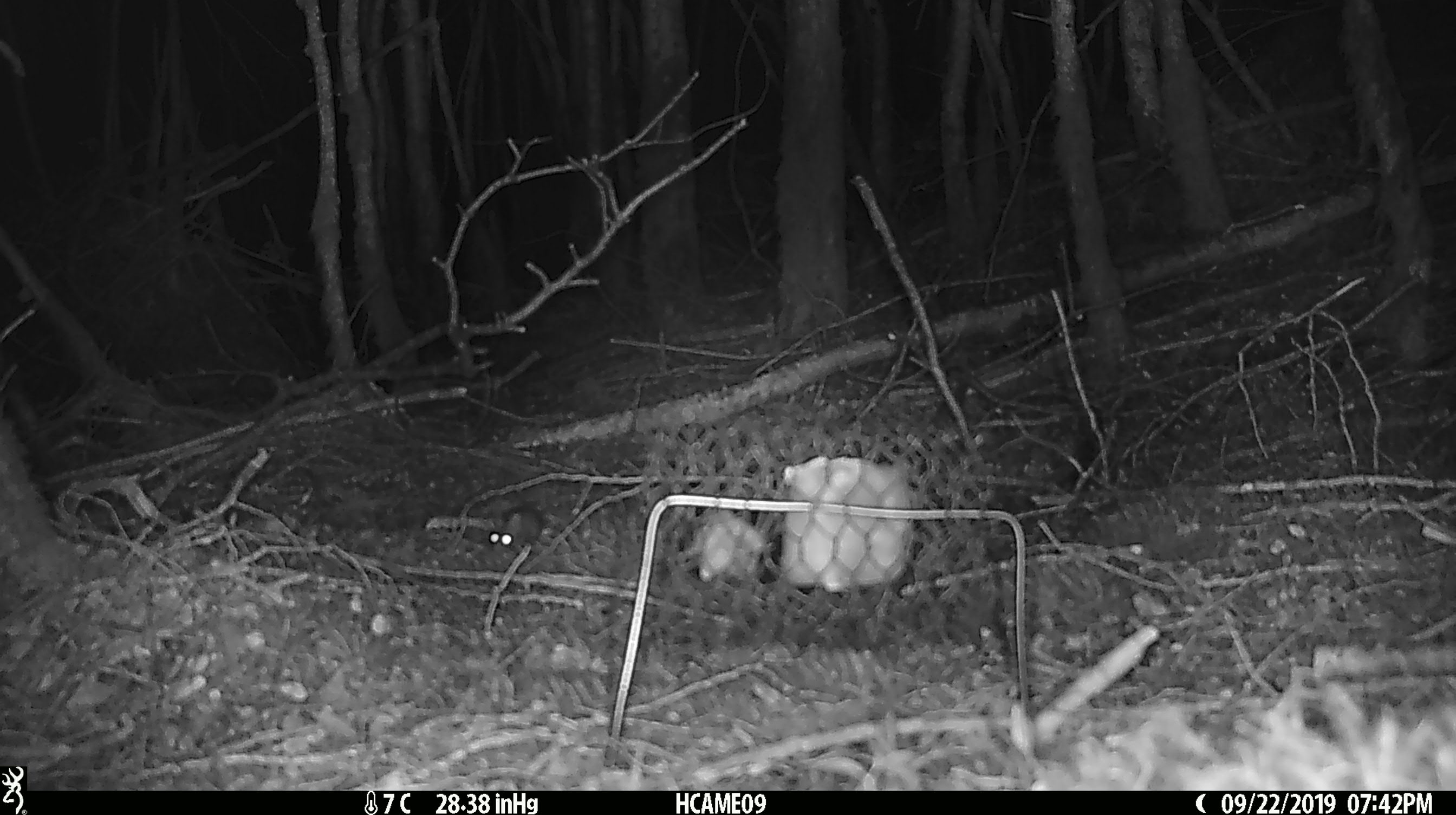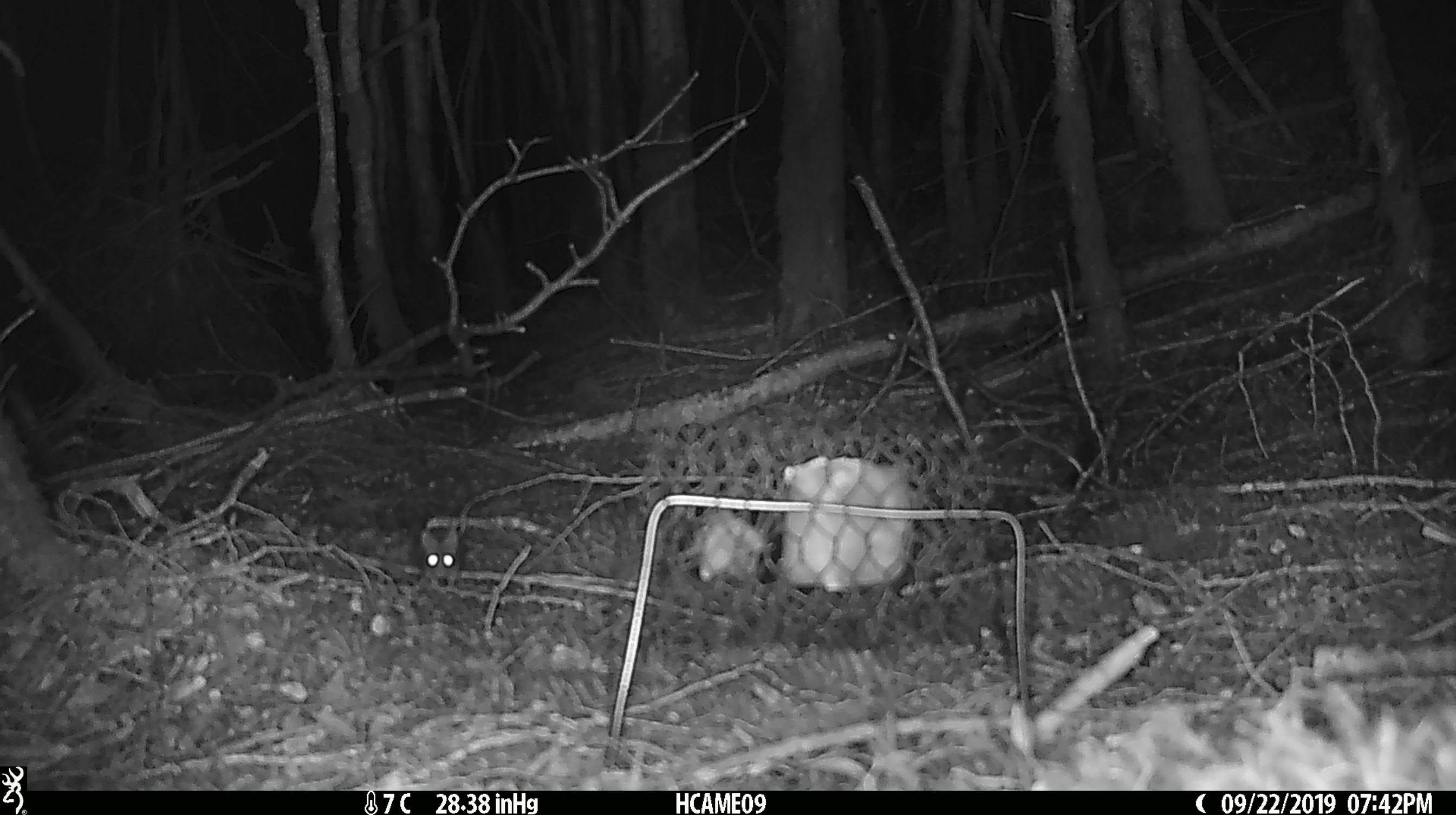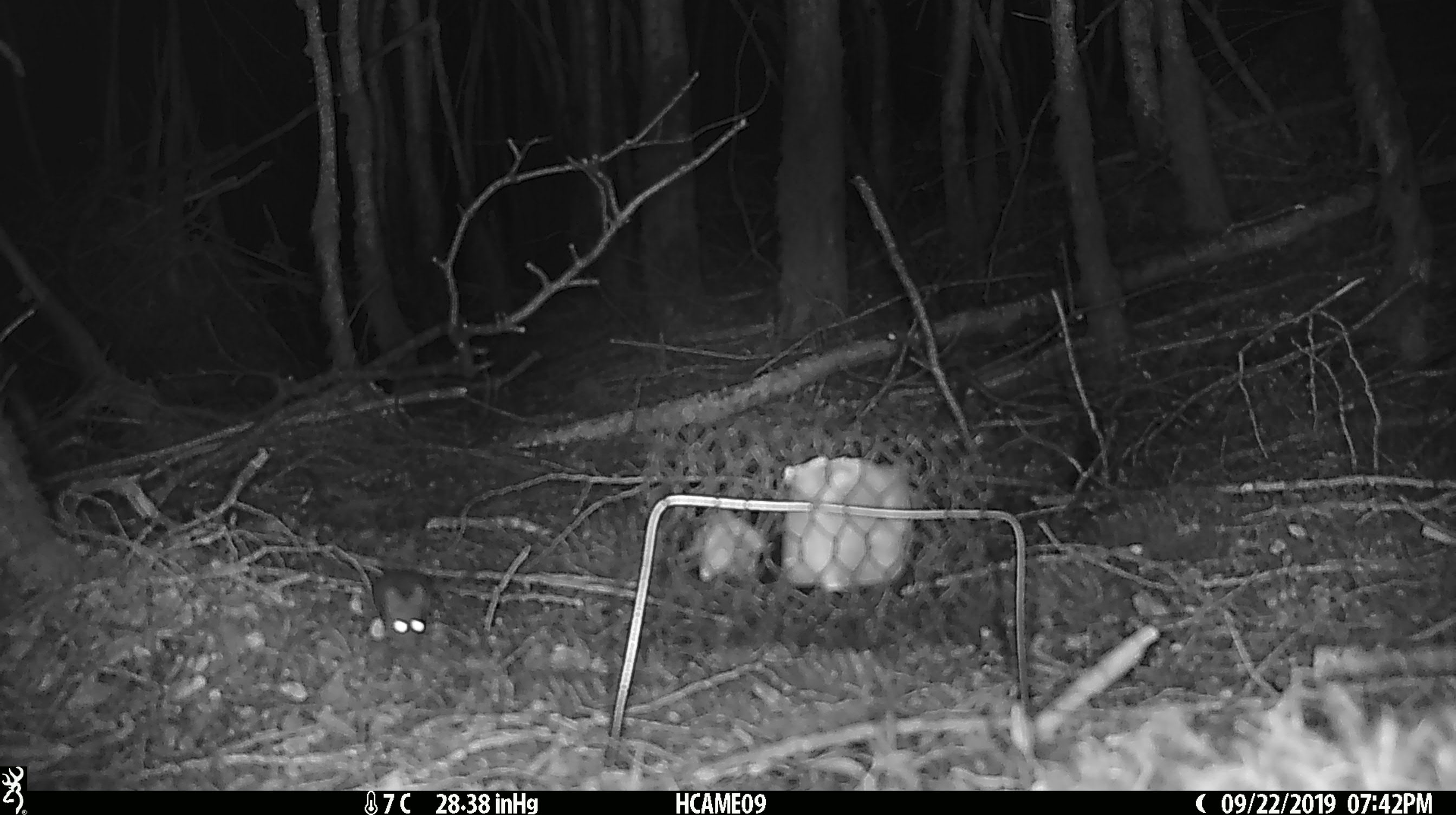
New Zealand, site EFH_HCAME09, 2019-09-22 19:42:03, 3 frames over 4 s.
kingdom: Animalia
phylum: Chordata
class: Mammalia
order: Rodentia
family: Muridae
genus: Mus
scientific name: Mus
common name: mouse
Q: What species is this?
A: Mouse (Mus).